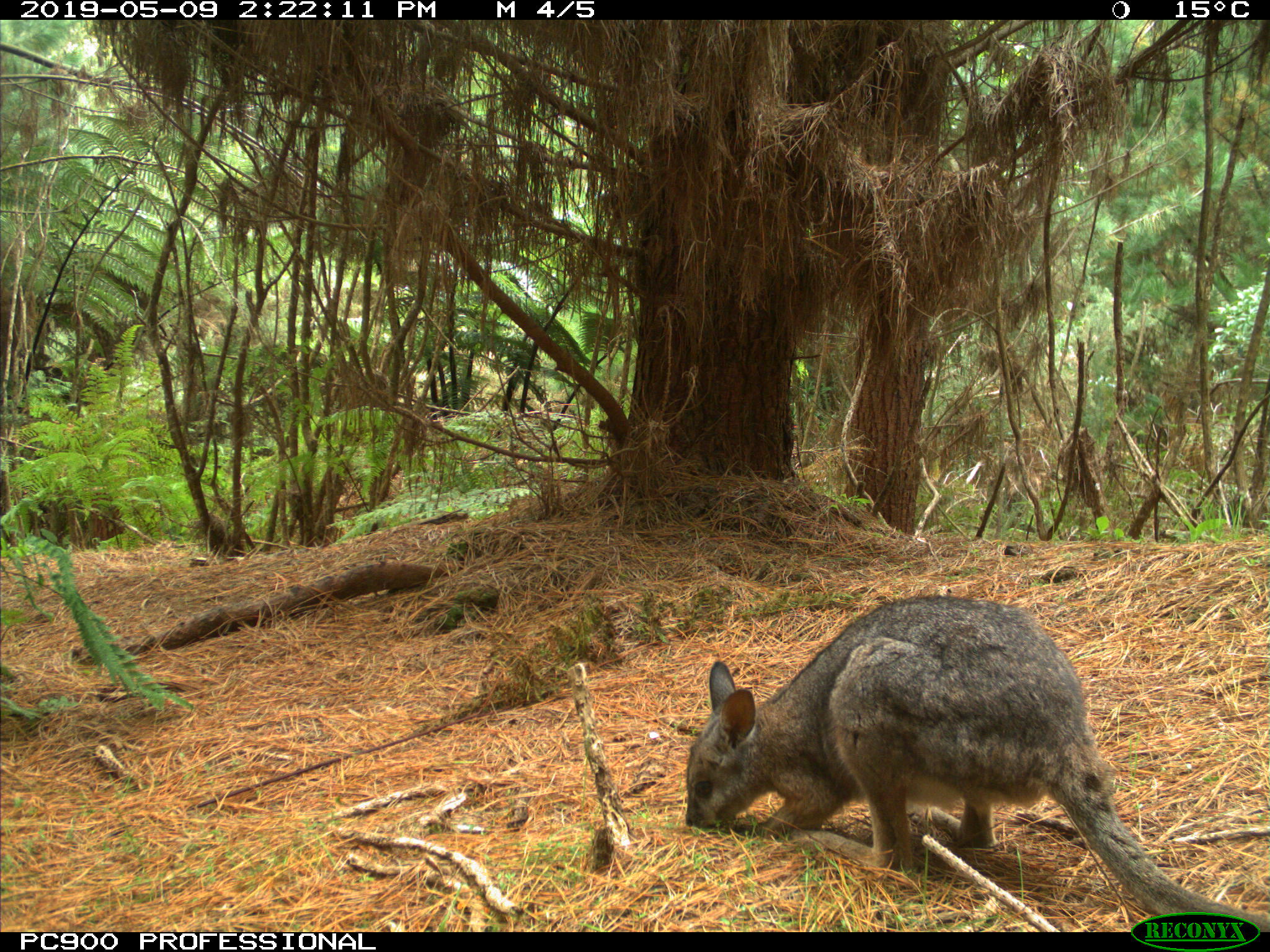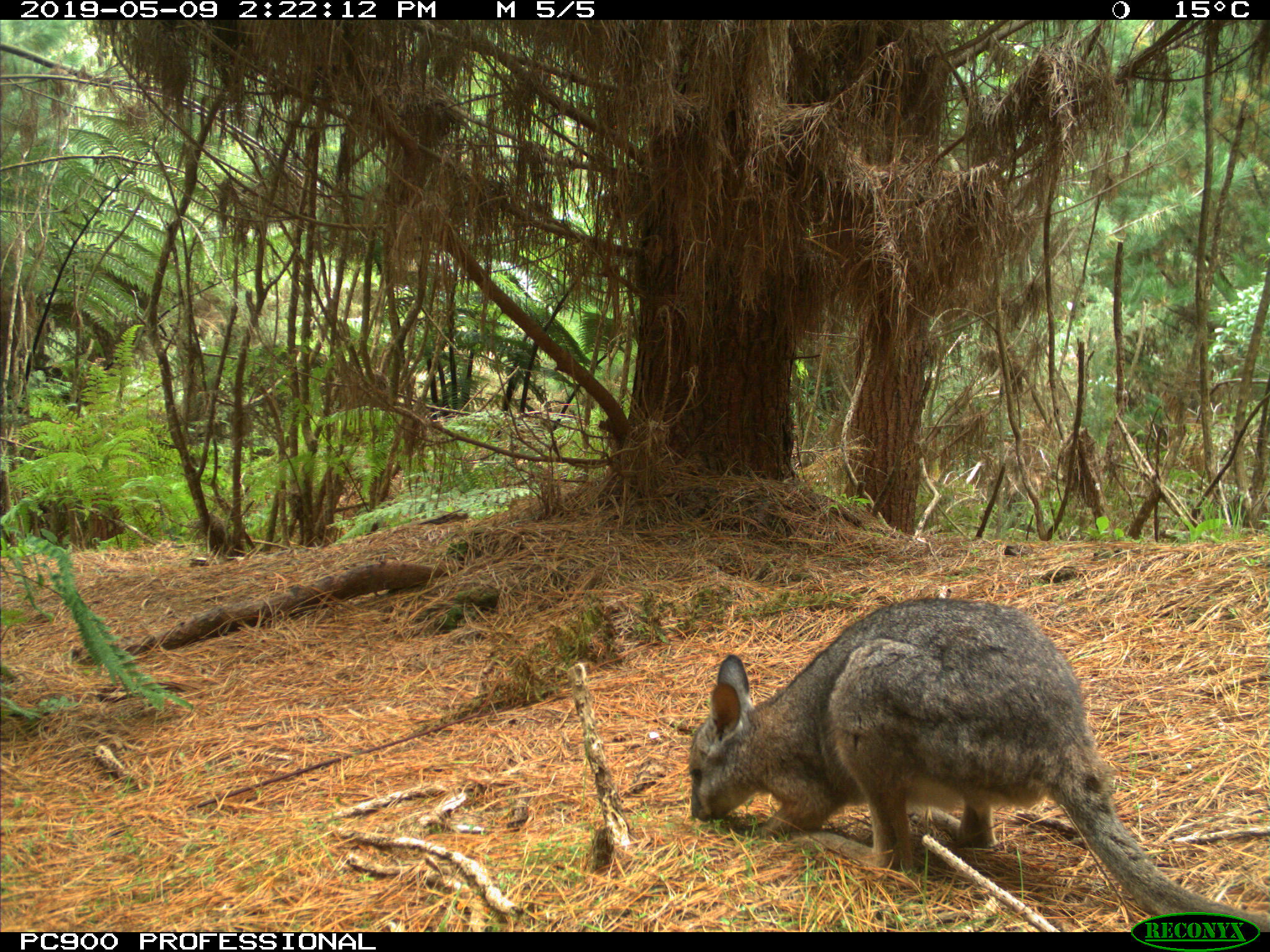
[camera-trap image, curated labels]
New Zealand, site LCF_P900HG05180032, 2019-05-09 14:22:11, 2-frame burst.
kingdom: Animalia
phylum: Chordata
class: Mammalia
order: Diprotodontia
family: Macropodidae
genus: Notamacropus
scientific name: Notamacropus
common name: wallaby